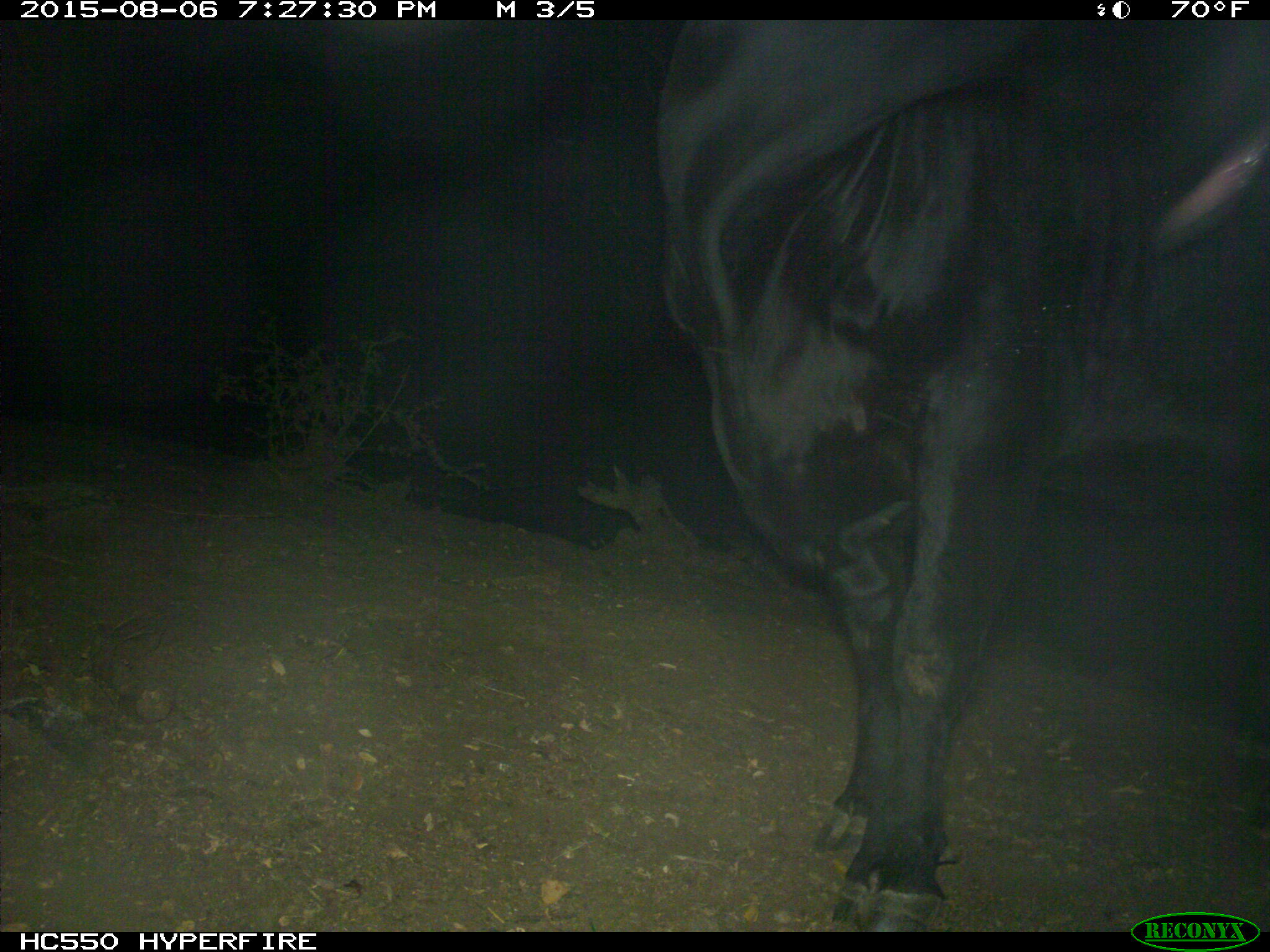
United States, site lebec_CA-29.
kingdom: Animalia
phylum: Chordata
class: Mammalia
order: Artiodactyla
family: Bovidae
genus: Bos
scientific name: Bos taurus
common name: domestic cow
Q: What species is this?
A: Bos taurus (domestic cow).